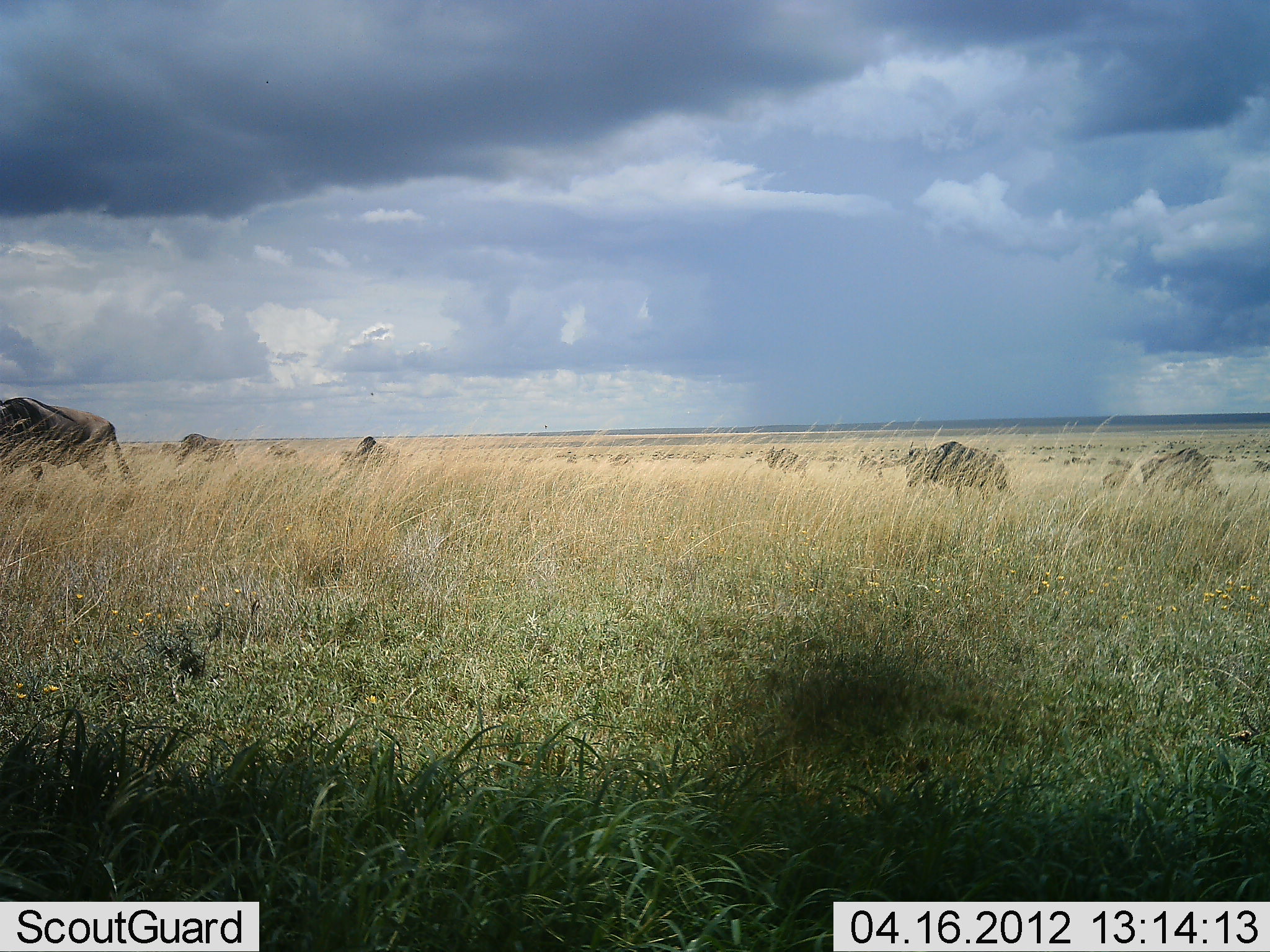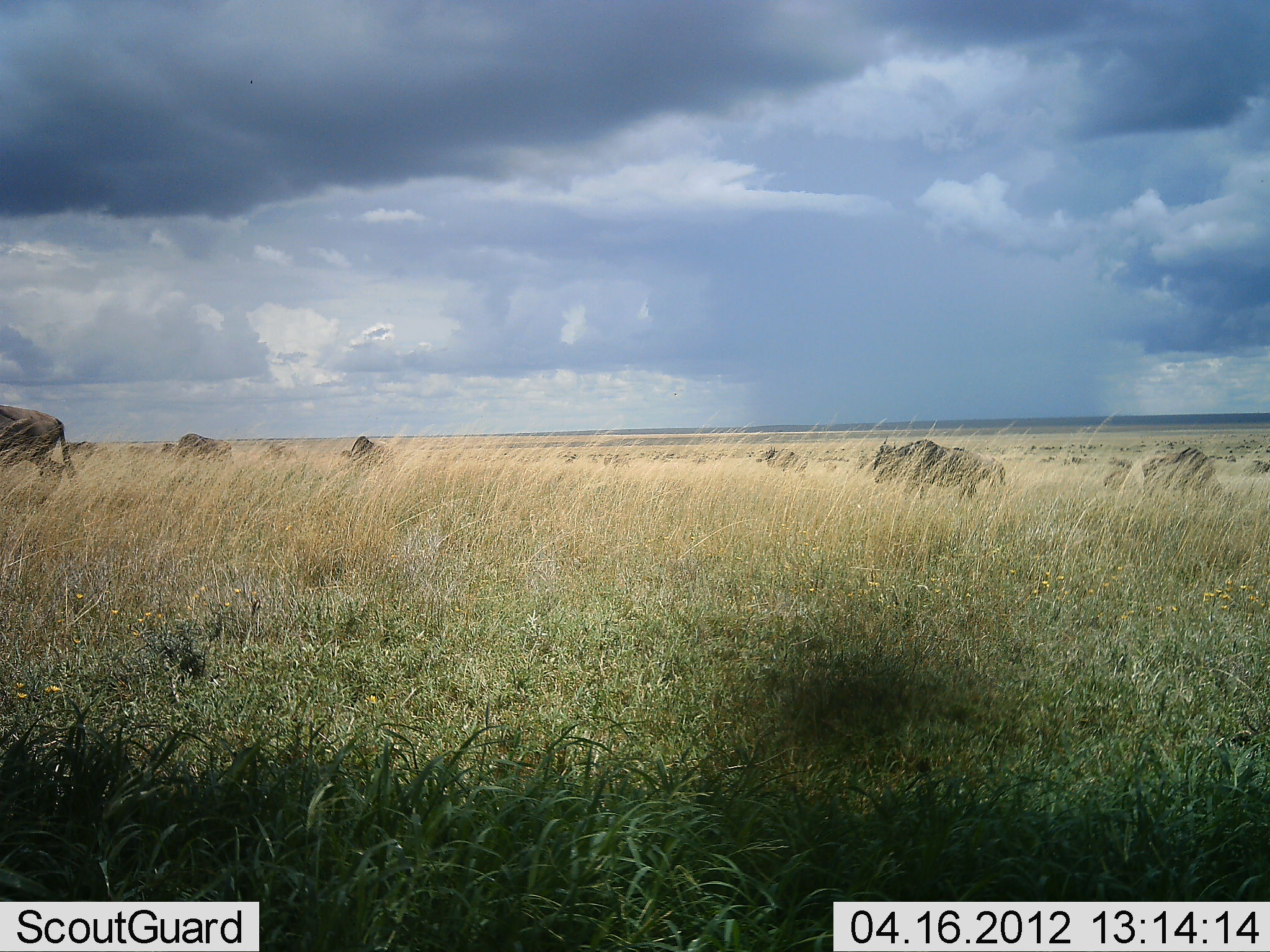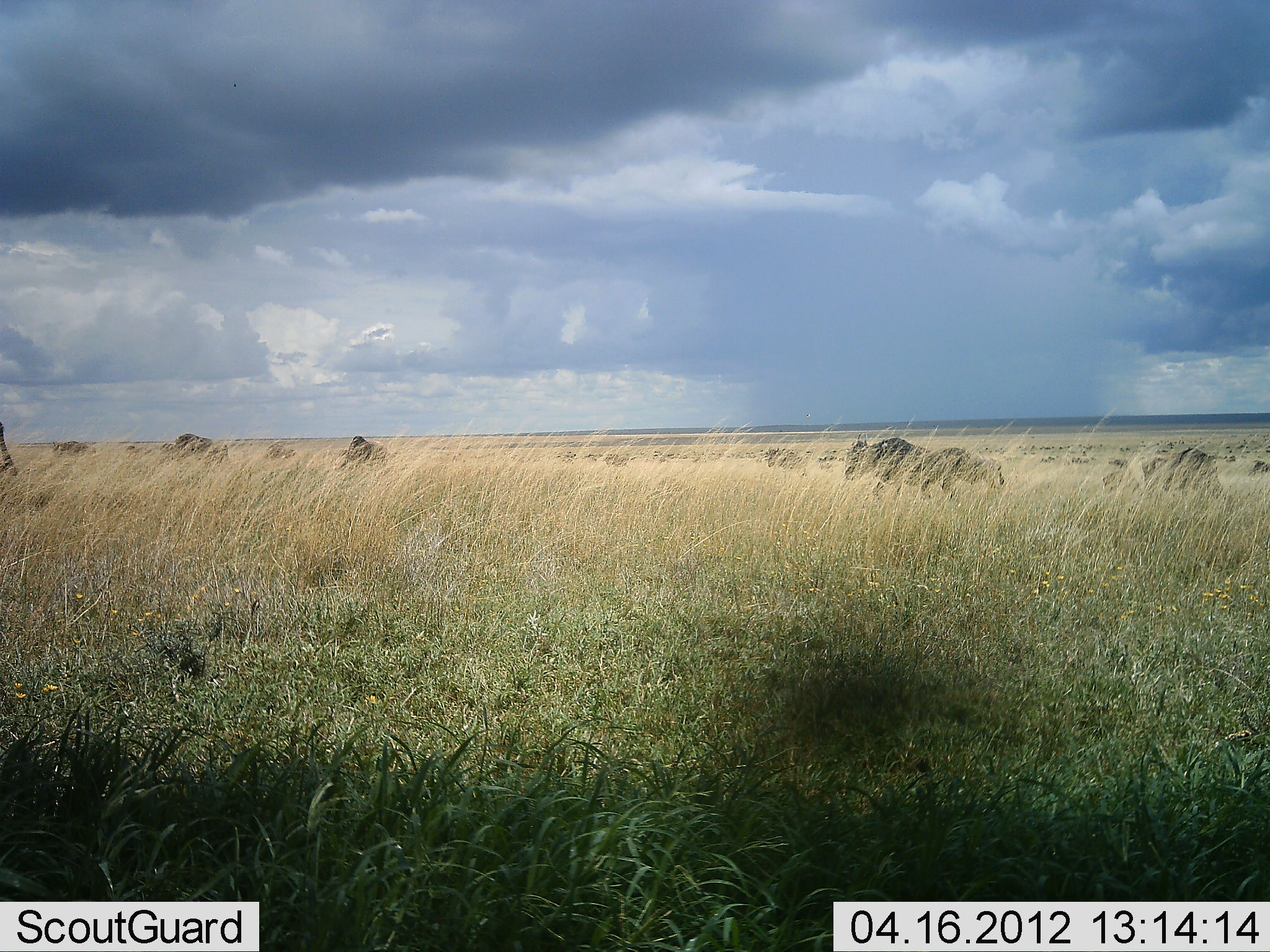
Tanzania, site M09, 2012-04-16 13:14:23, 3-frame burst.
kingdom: Animalia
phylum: Chordata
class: Mammalia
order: Artiodactyla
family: Bovidae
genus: Connochaetes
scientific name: Connochaetes taurinus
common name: blue wildebeest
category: wildebeest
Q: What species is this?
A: Wildebeest (blue wildebeest) (Connochaetes taurinus).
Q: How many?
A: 10.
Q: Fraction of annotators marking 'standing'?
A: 22%.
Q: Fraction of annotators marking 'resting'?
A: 0%.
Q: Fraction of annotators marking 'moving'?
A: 100%.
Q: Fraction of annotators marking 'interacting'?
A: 0%.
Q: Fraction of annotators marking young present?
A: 0%.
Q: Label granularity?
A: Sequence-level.